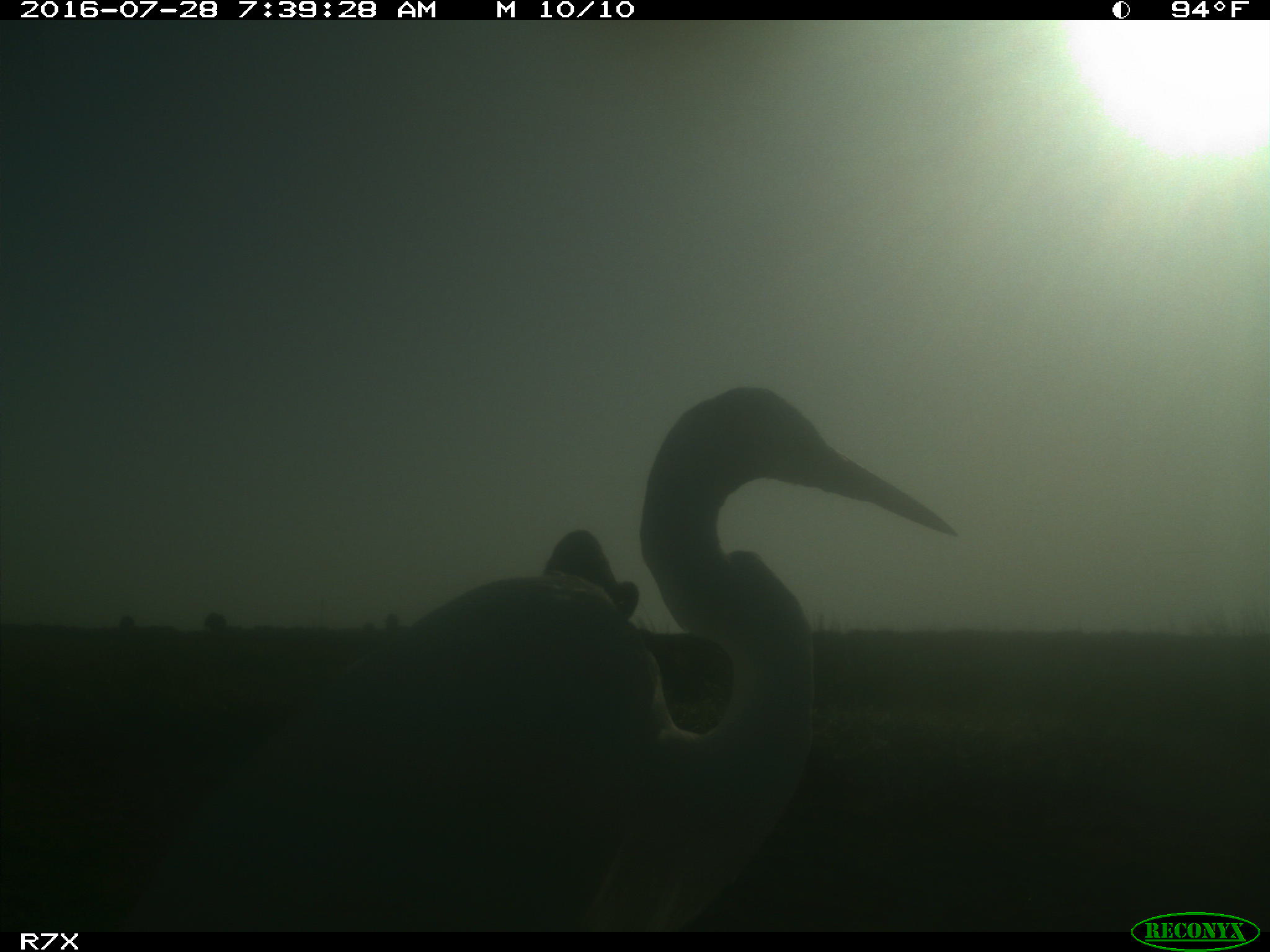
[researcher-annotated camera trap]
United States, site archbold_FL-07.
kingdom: Animalia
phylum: Chordata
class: Aves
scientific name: Aves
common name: birds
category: unidentified bird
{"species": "unidentified bird (birds) (Aves)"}